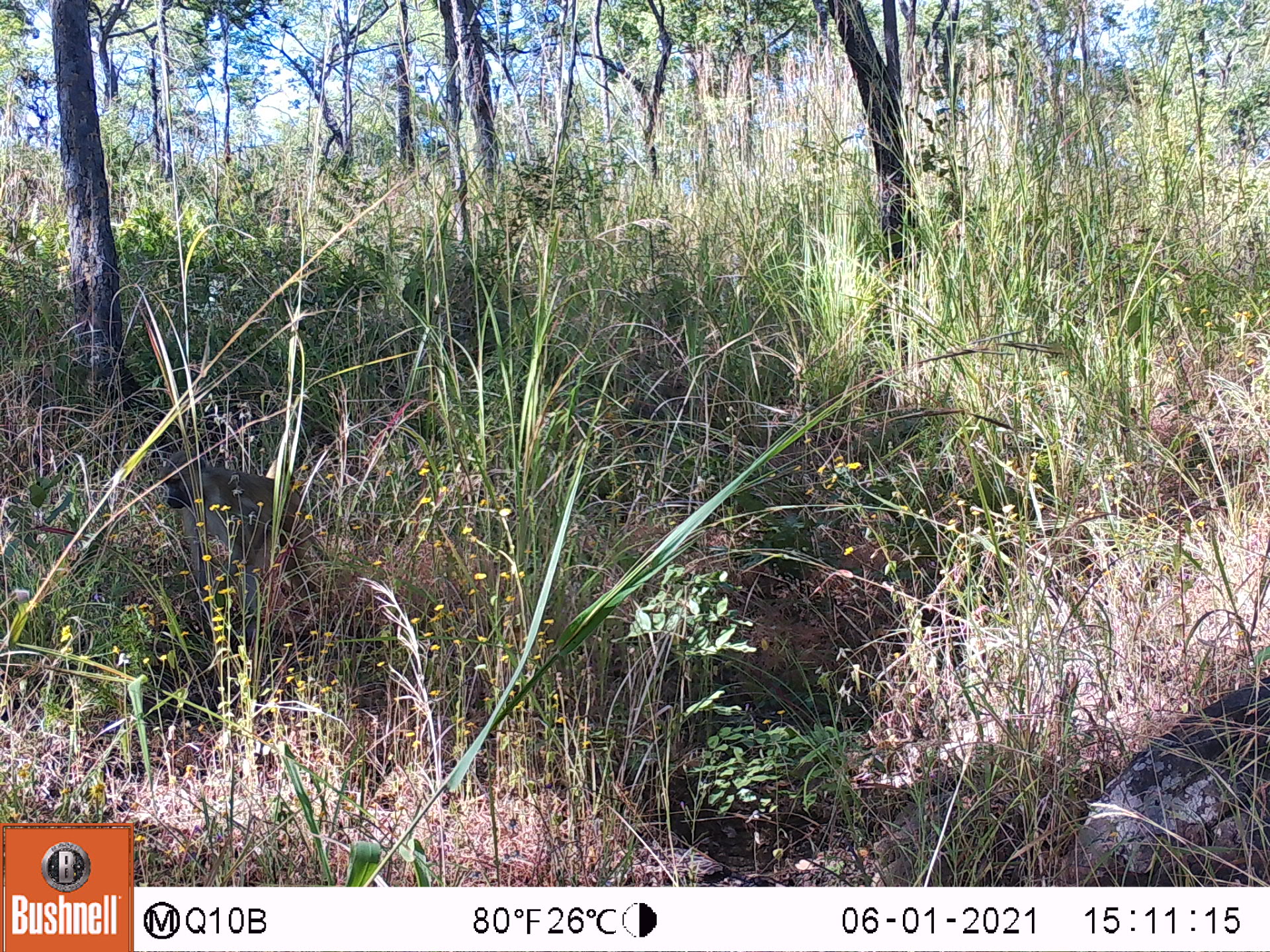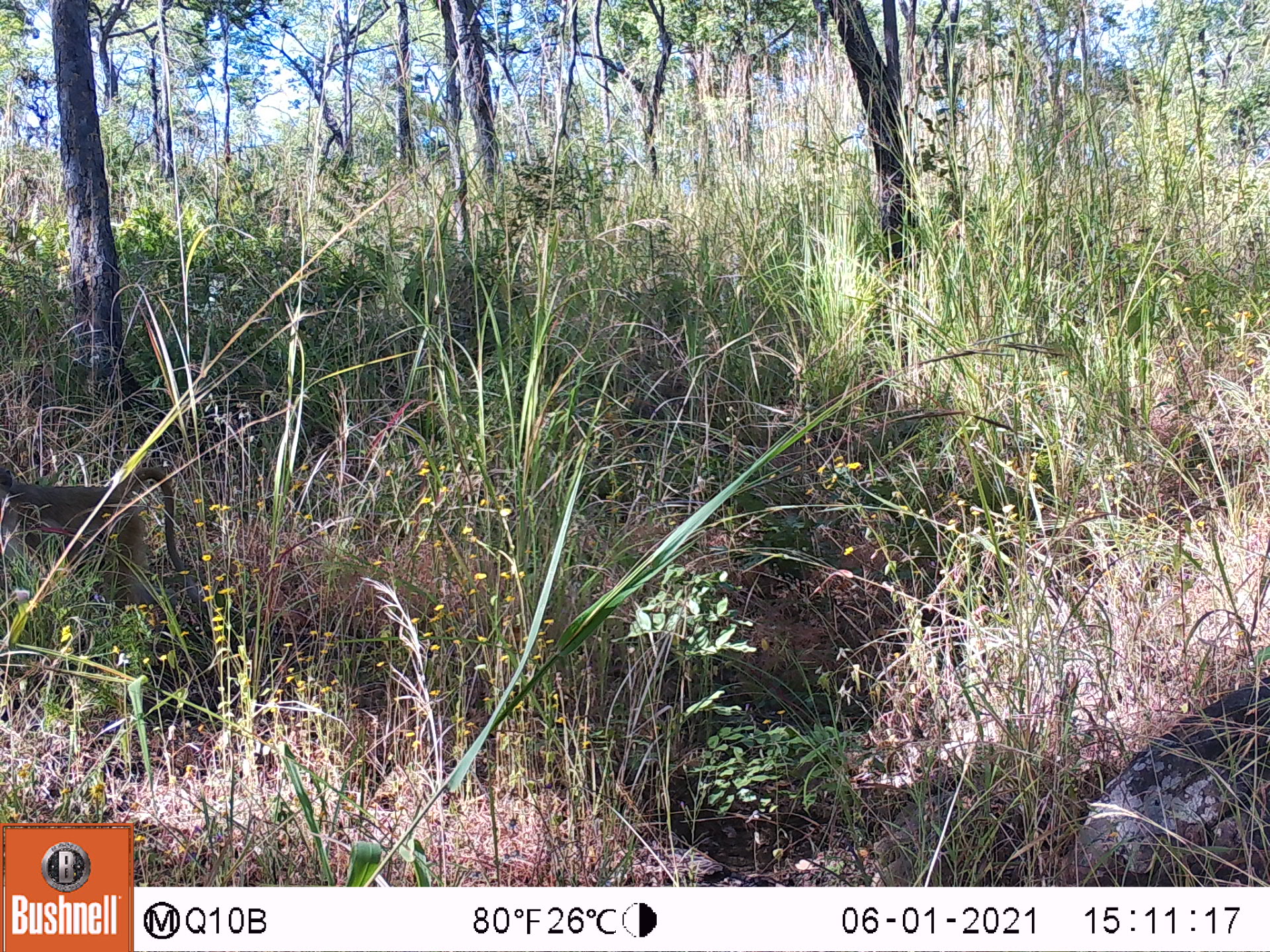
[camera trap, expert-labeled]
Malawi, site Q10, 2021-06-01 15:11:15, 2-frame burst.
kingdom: Animalia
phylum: Chordata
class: Mammalia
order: Primates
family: Cercopithecidae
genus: Papio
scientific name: Papio cynocephalus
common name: yellow baboon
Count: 1.